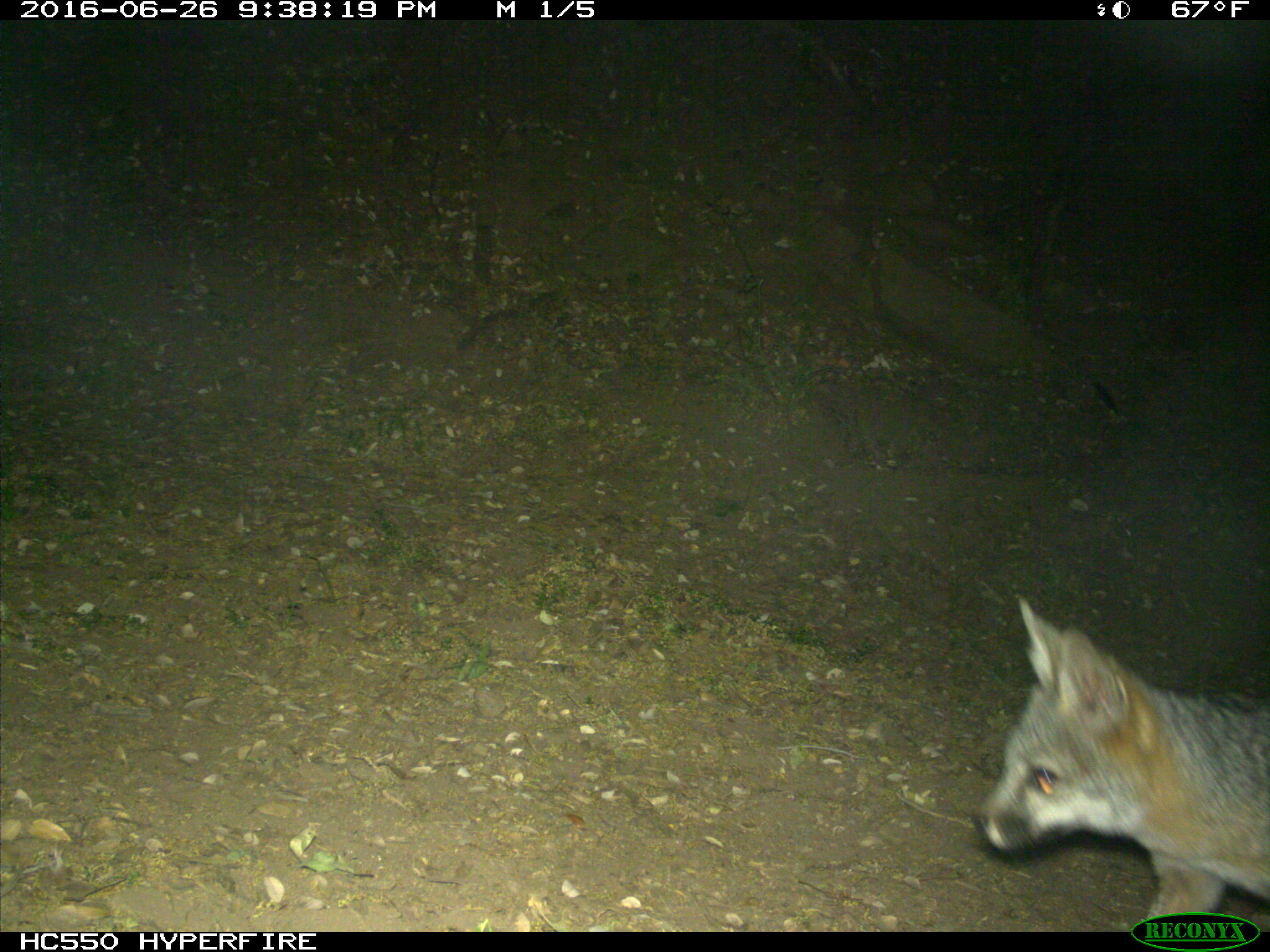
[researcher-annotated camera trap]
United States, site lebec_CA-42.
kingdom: Animalia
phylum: Chordata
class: Mammalia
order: Carnivora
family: Canidae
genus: Urocyon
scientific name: Urocyon cinereoargenteus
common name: gray fox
Urocyon cinereoargenteus (gray fox).